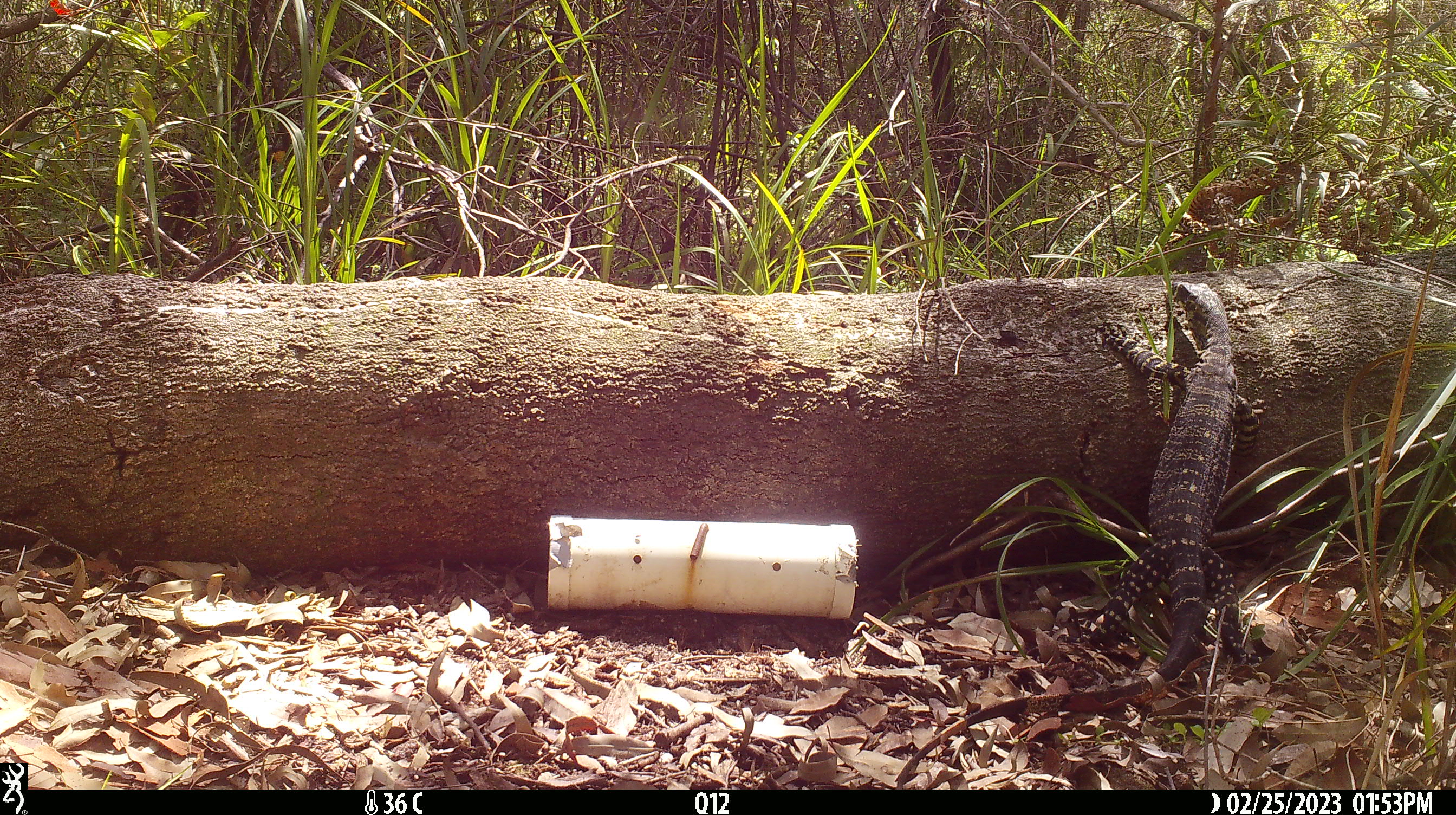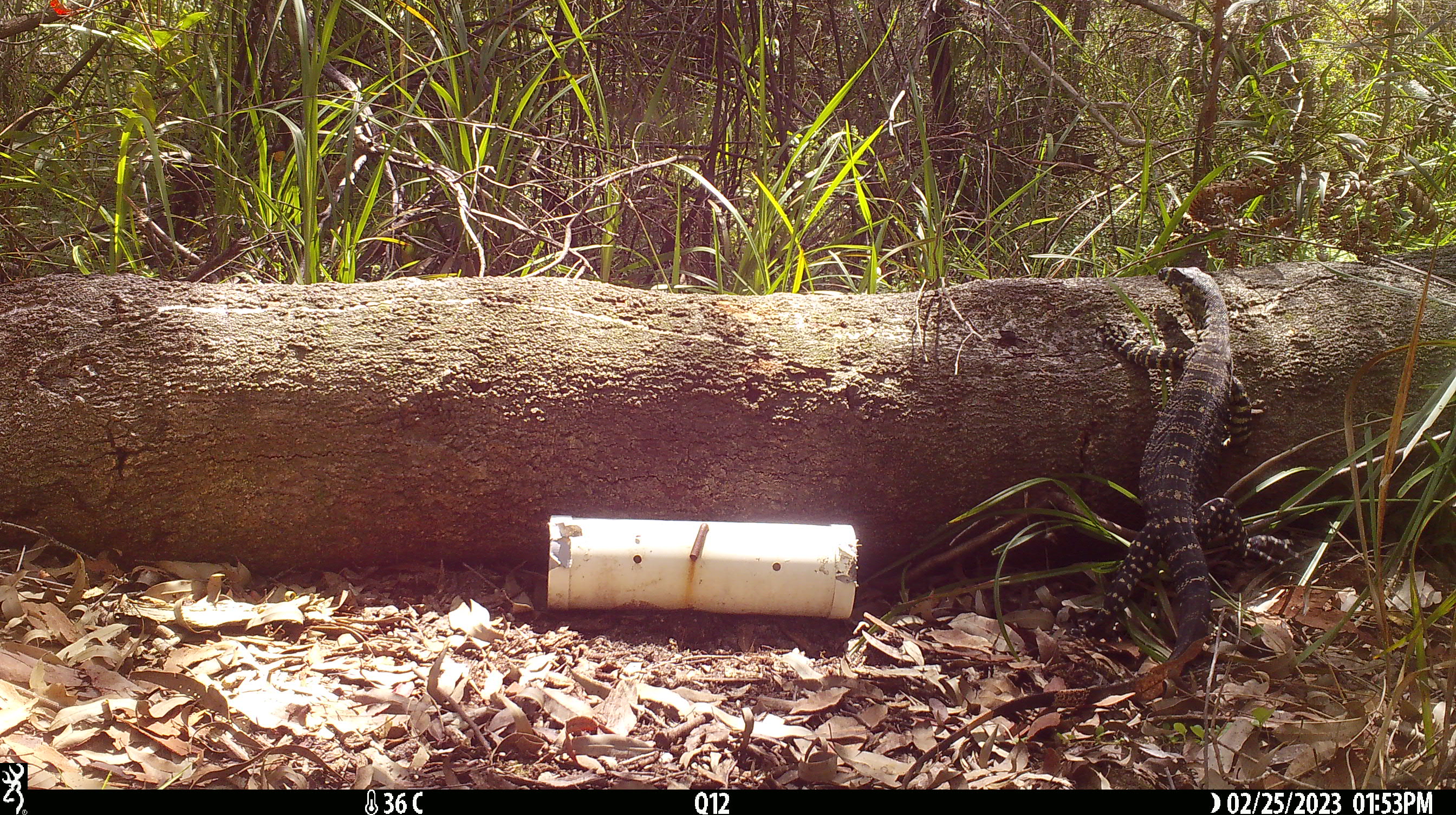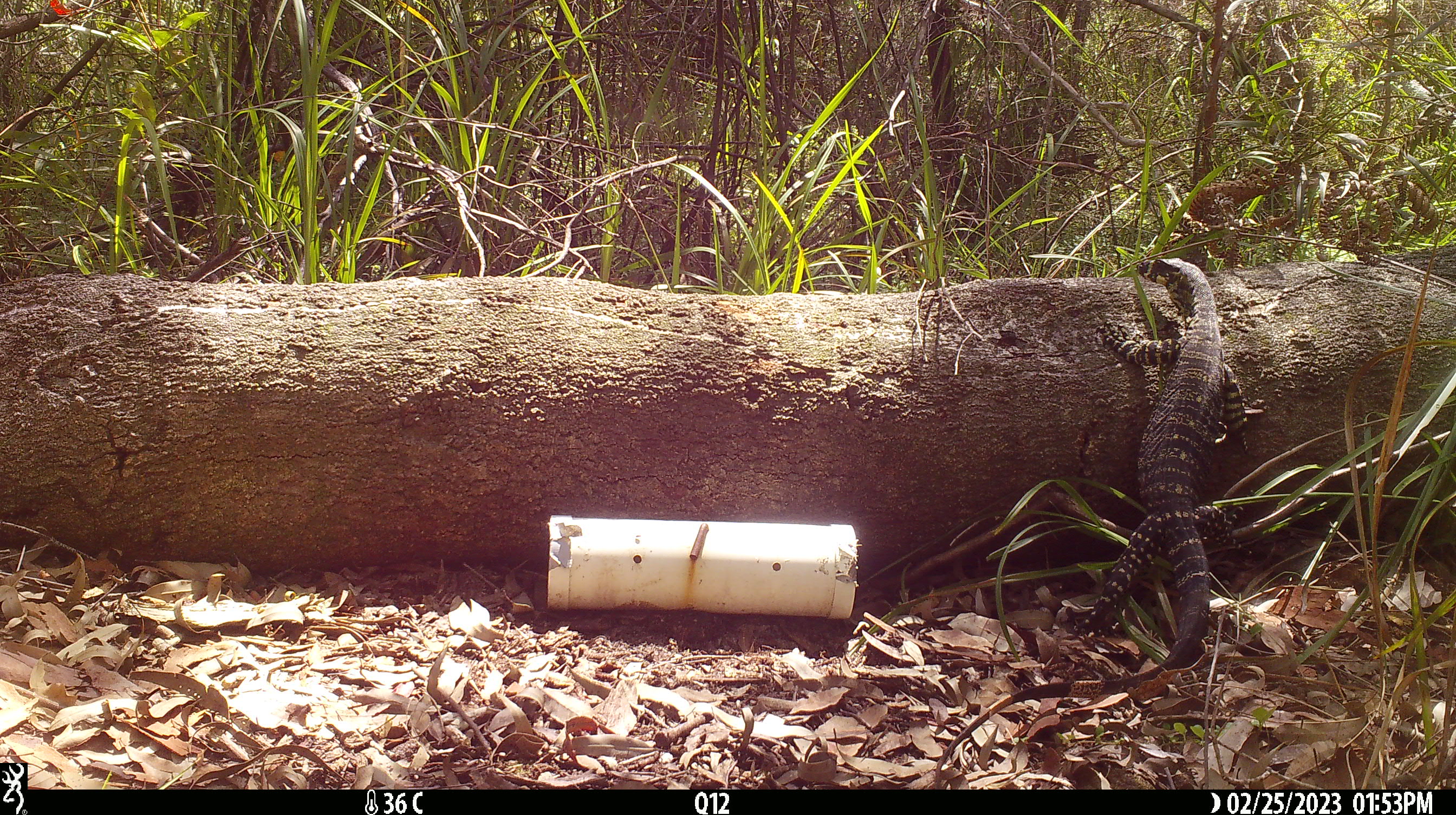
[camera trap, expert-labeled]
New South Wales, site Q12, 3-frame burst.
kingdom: Animalia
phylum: Chordata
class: Reptilia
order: Squamata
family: Varanidae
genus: Varanus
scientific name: Varanus varius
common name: lace monitor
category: goanna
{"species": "goanna (lace monitor) (Varanus varius)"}